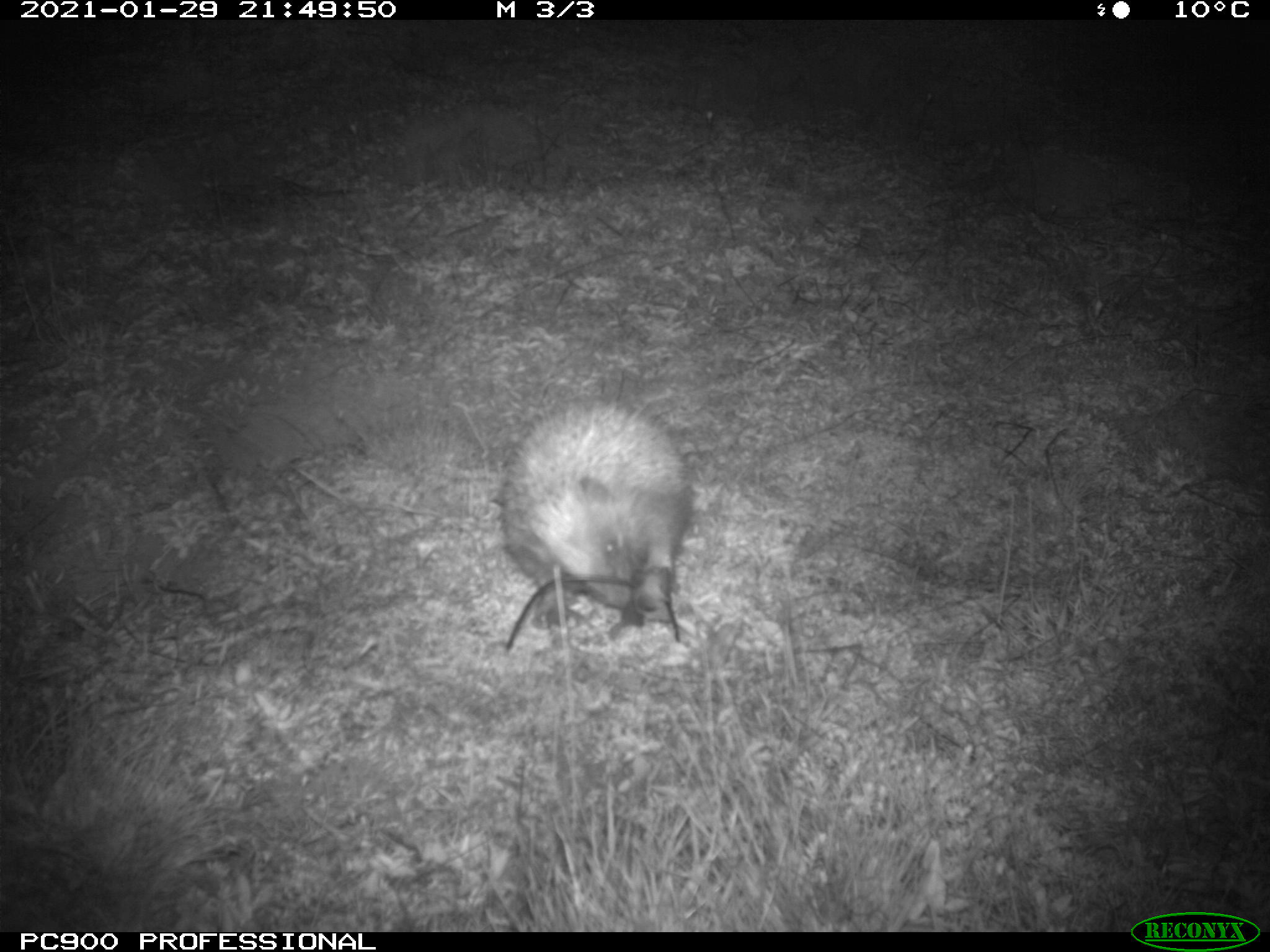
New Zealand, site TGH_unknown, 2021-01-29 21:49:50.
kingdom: Animalia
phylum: Chordata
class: Mammalia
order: Eulipotyphla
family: Erinaceidae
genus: Erinaceus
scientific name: Erinaceus europaeus europaeus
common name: european hedgehog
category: hedgehog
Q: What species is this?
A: Hedgehog (european hedgehog) (Erinaceus europaeus europaeus).